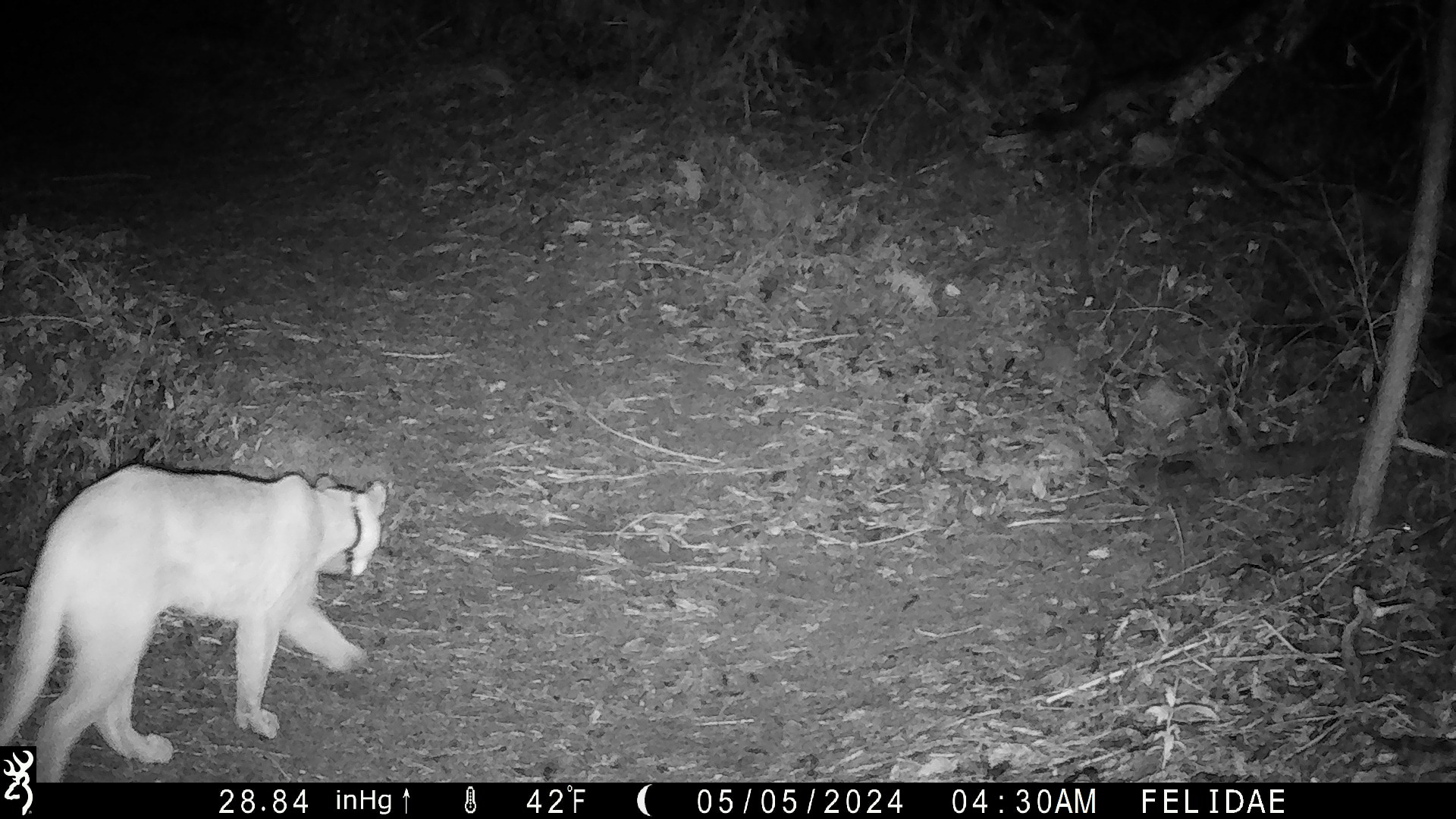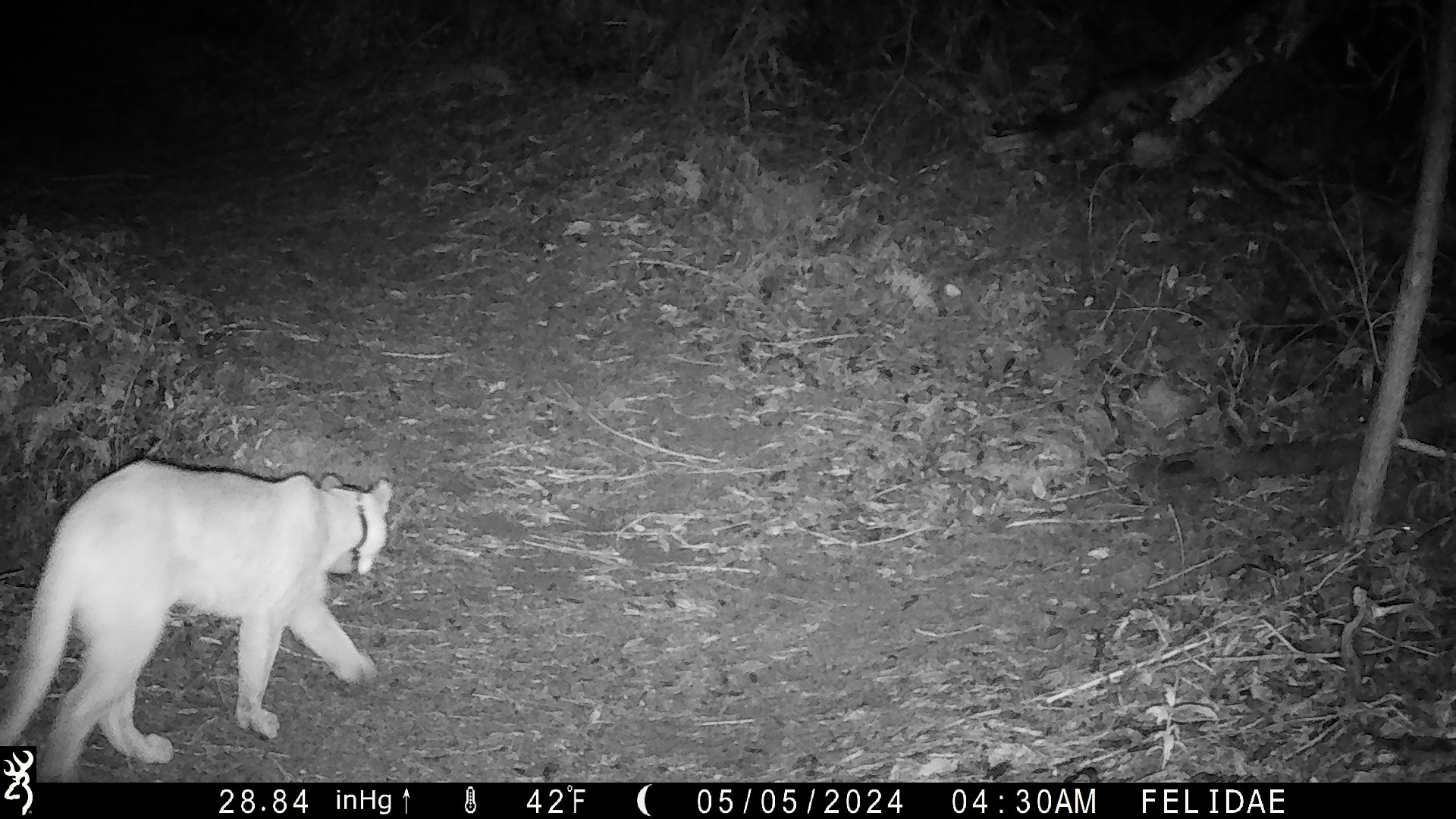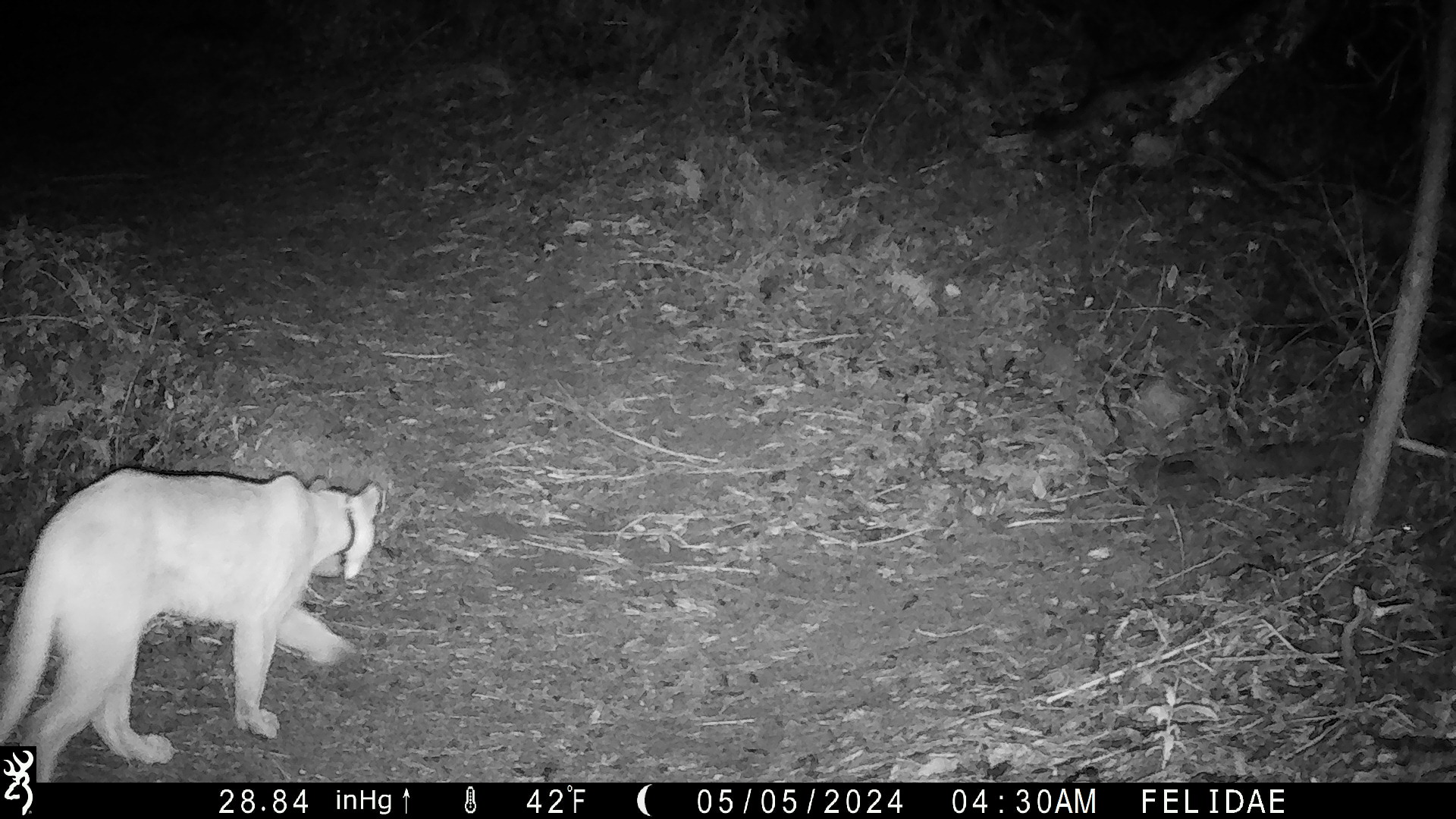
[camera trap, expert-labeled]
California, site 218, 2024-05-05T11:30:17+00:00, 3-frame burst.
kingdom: Animalia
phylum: Chordata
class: Mammalia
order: Carnivora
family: Felidae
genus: Puma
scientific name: Puma concolor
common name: puma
Puma (Puma concolor).